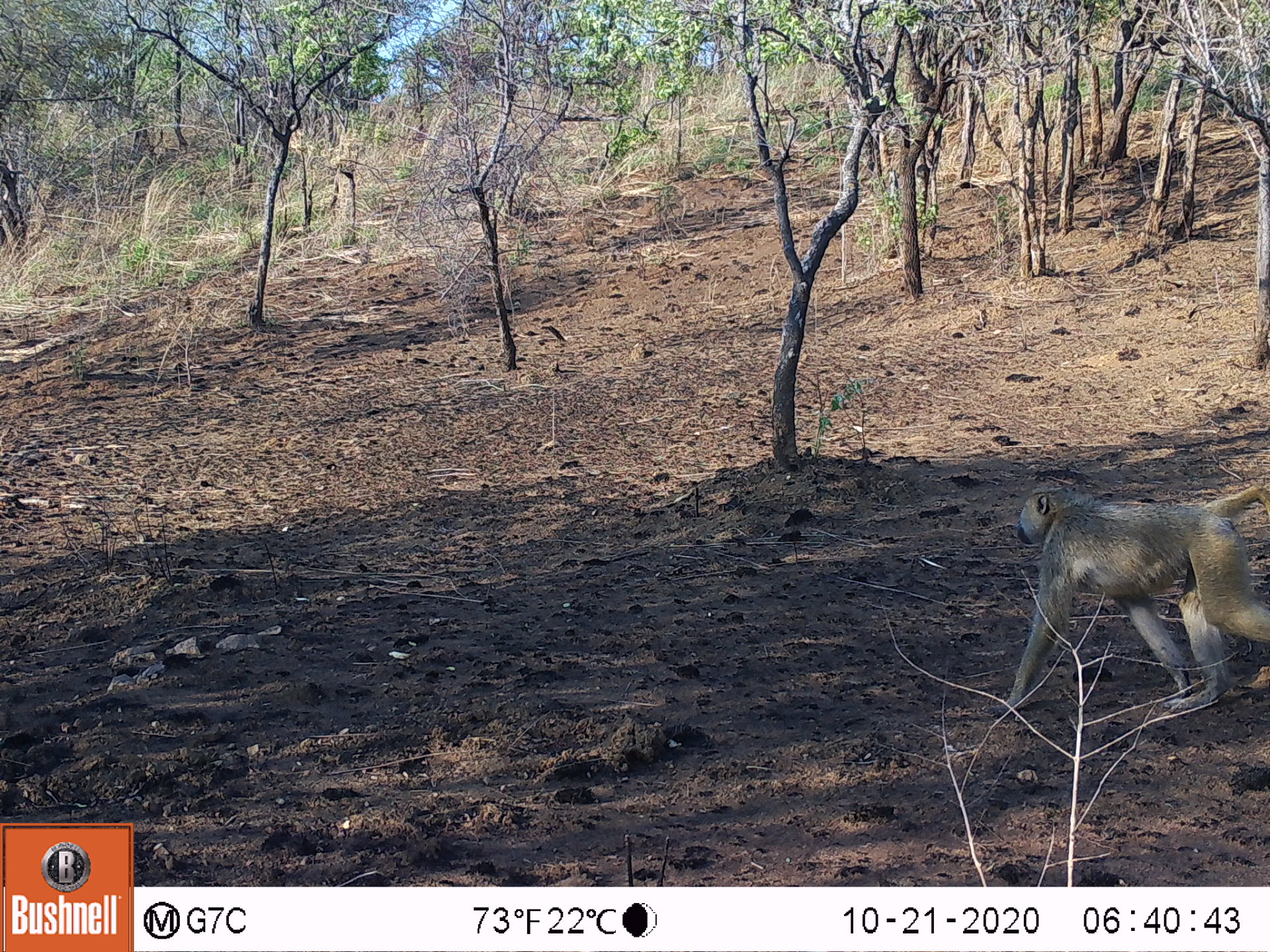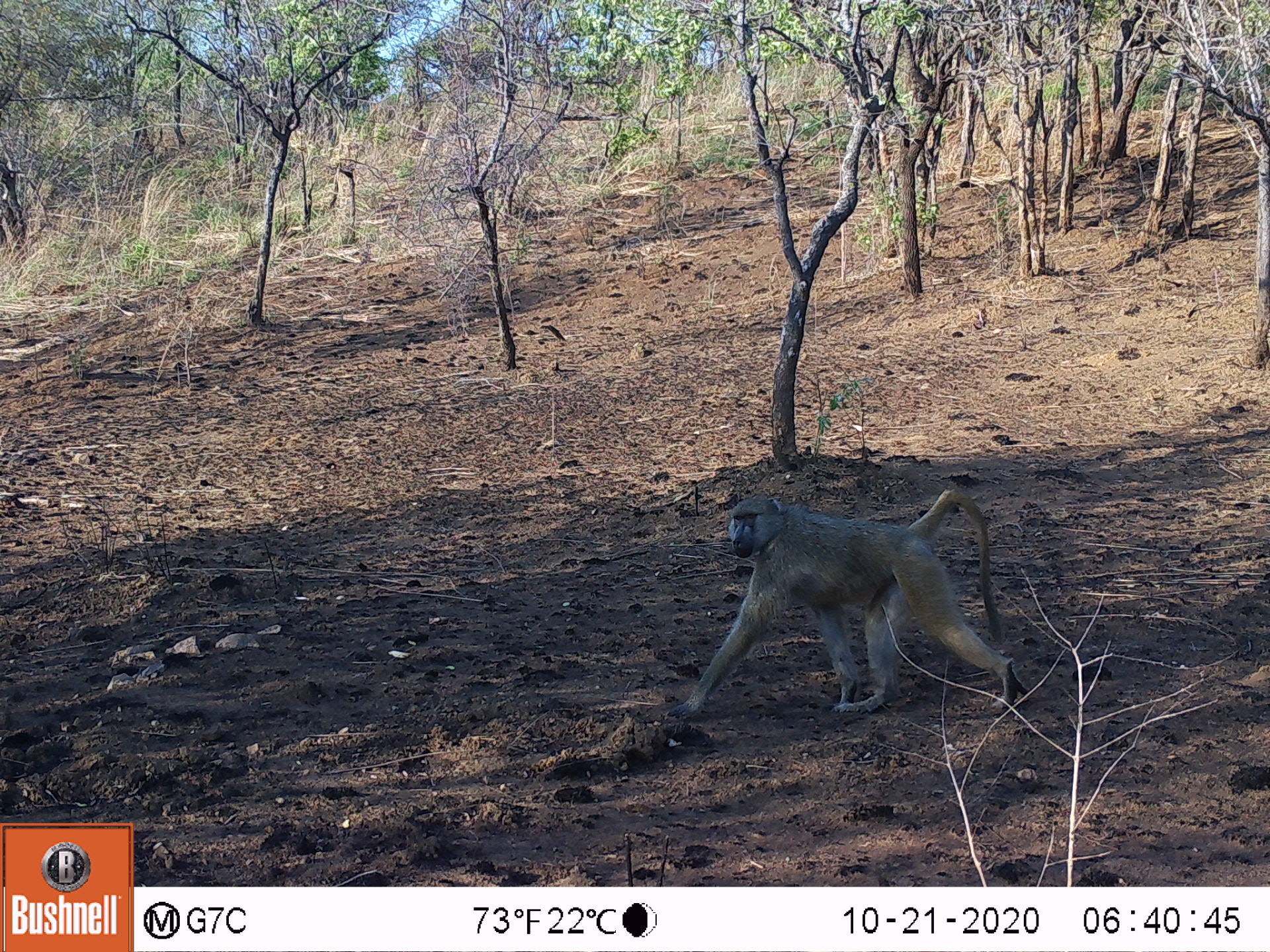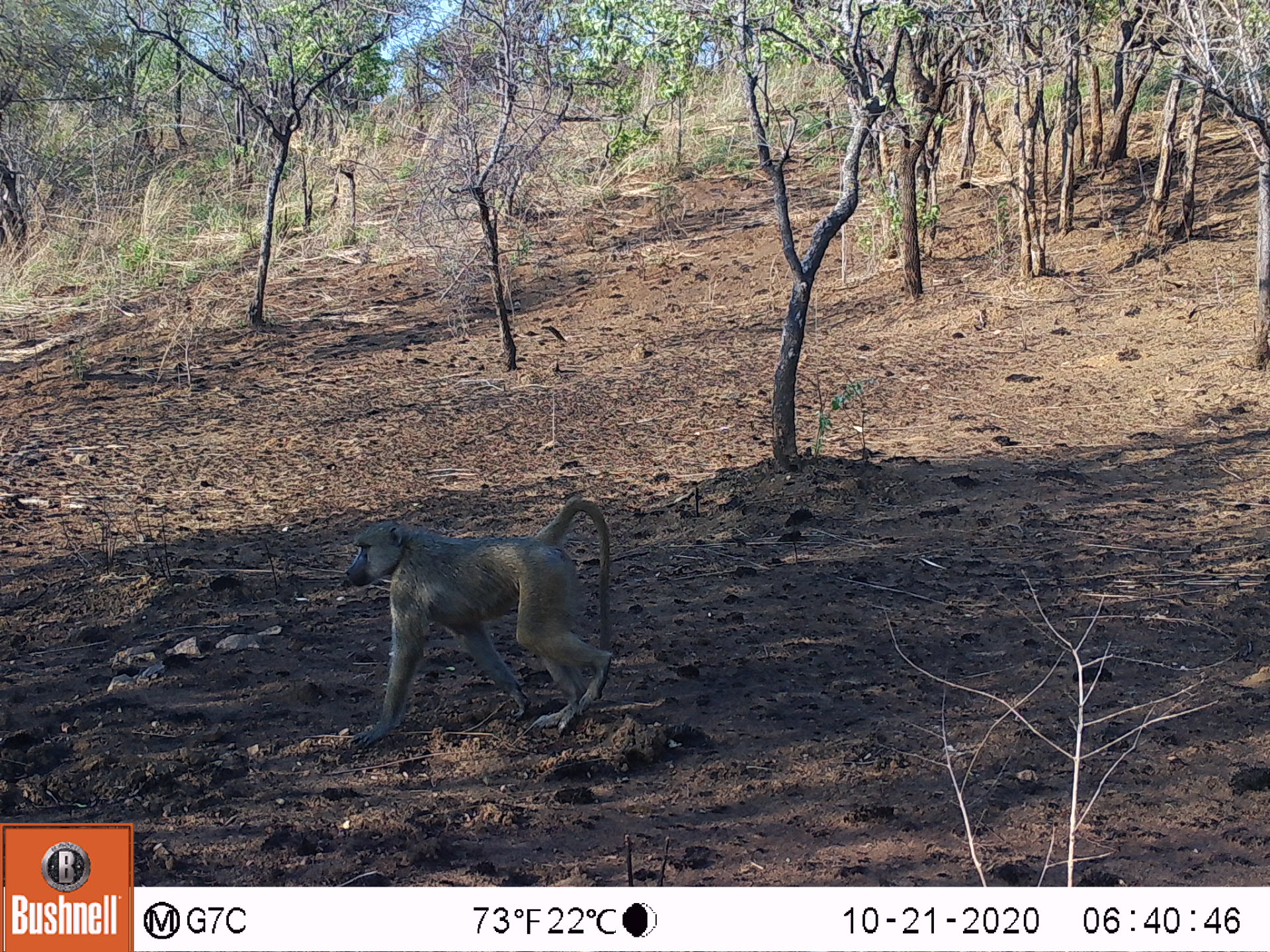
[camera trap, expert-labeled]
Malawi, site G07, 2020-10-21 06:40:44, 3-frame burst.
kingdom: Animalia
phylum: Chordata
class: Mammalia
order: Primates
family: Cercopithecidae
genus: Papio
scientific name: Papio cynocephalus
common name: yellow baboon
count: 1